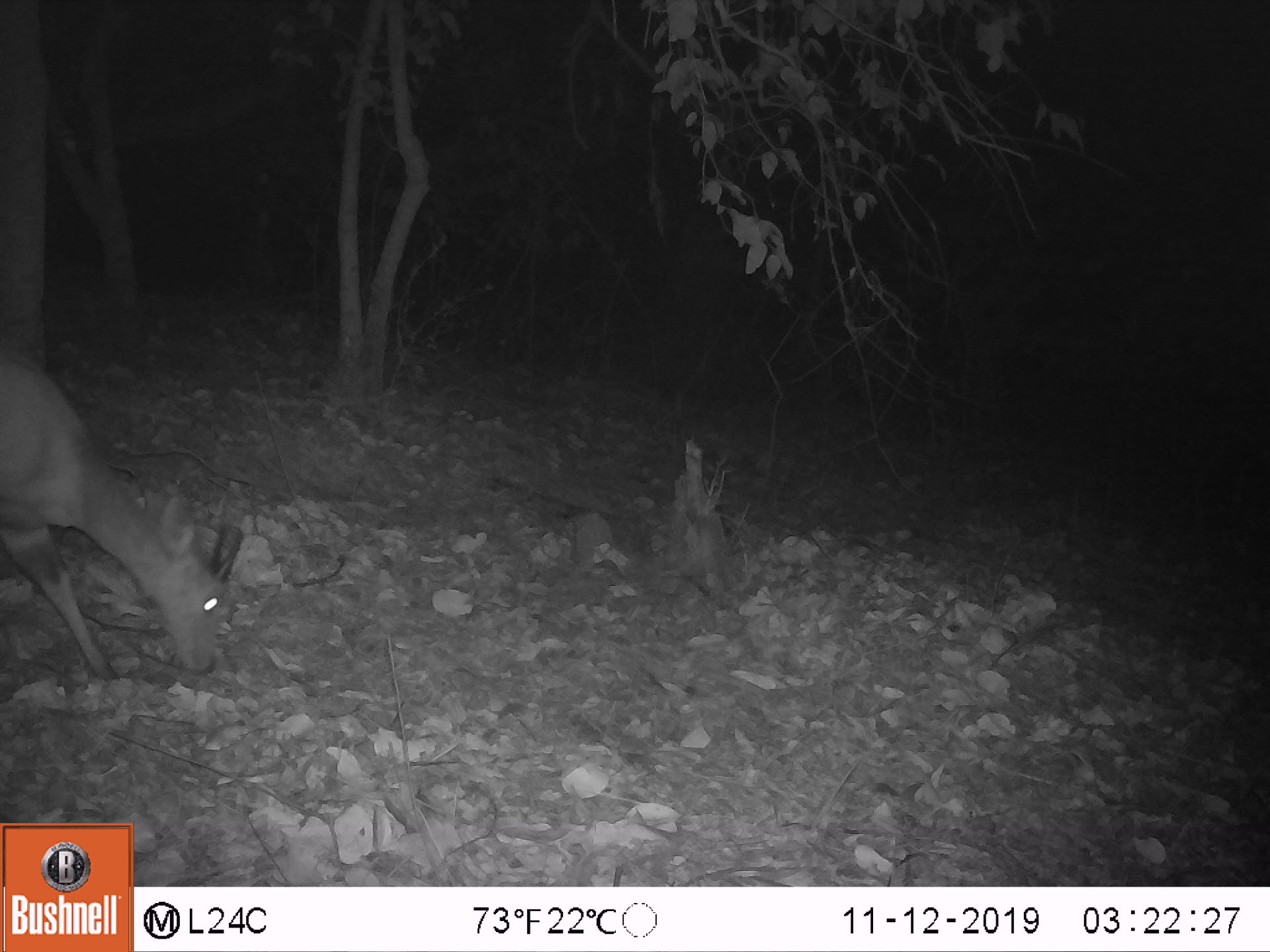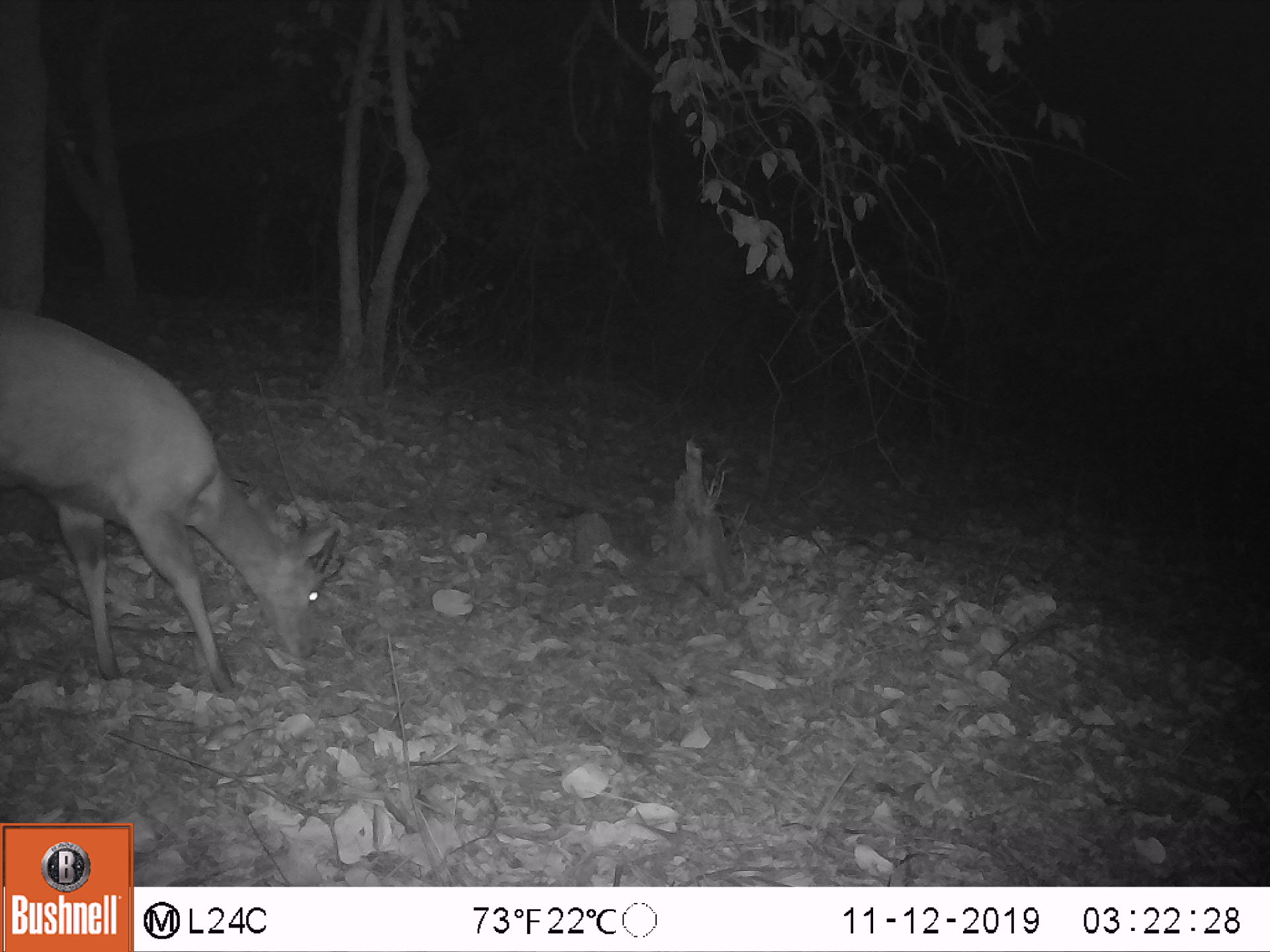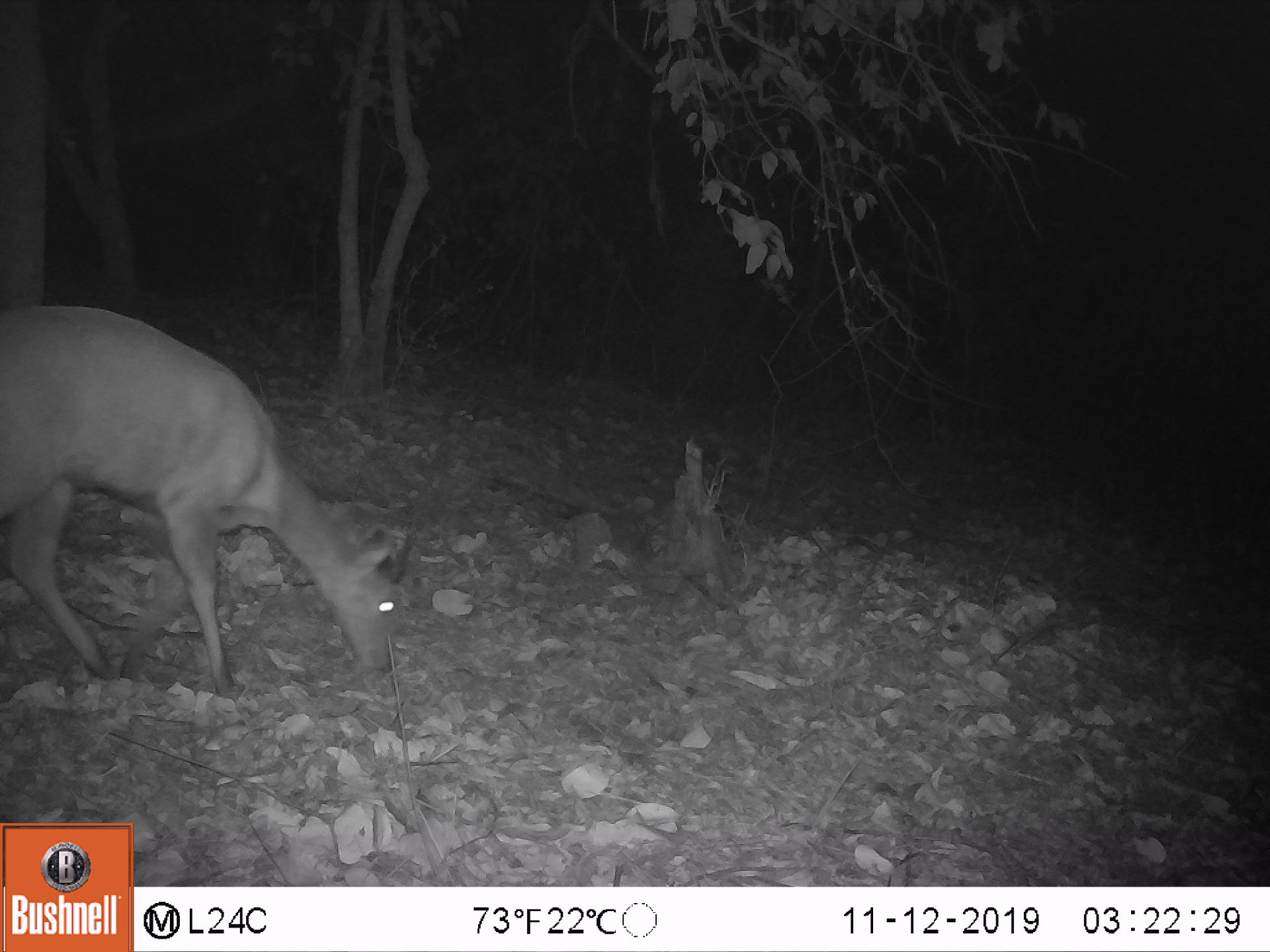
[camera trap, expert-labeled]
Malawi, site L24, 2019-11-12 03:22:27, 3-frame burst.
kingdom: Animalia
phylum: Chordata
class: Mammalia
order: Artiodactyla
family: Bovidae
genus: Tragelaphus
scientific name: Tragelaphus sylvaticus sylvaticus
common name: cape bushbuck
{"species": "cape bushbuck (Tragelaphus sylvaticus sylvaticus)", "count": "1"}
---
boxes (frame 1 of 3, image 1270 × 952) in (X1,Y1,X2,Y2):
cape bushbuck: (0,346,243,684)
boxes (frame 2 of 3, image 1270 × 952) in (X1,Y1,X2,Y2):
cape bushbuck: (0,306,348,699)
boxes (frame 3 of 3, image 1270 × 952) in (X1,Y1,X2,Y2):
cape bushbuck: (0,306,422,702)